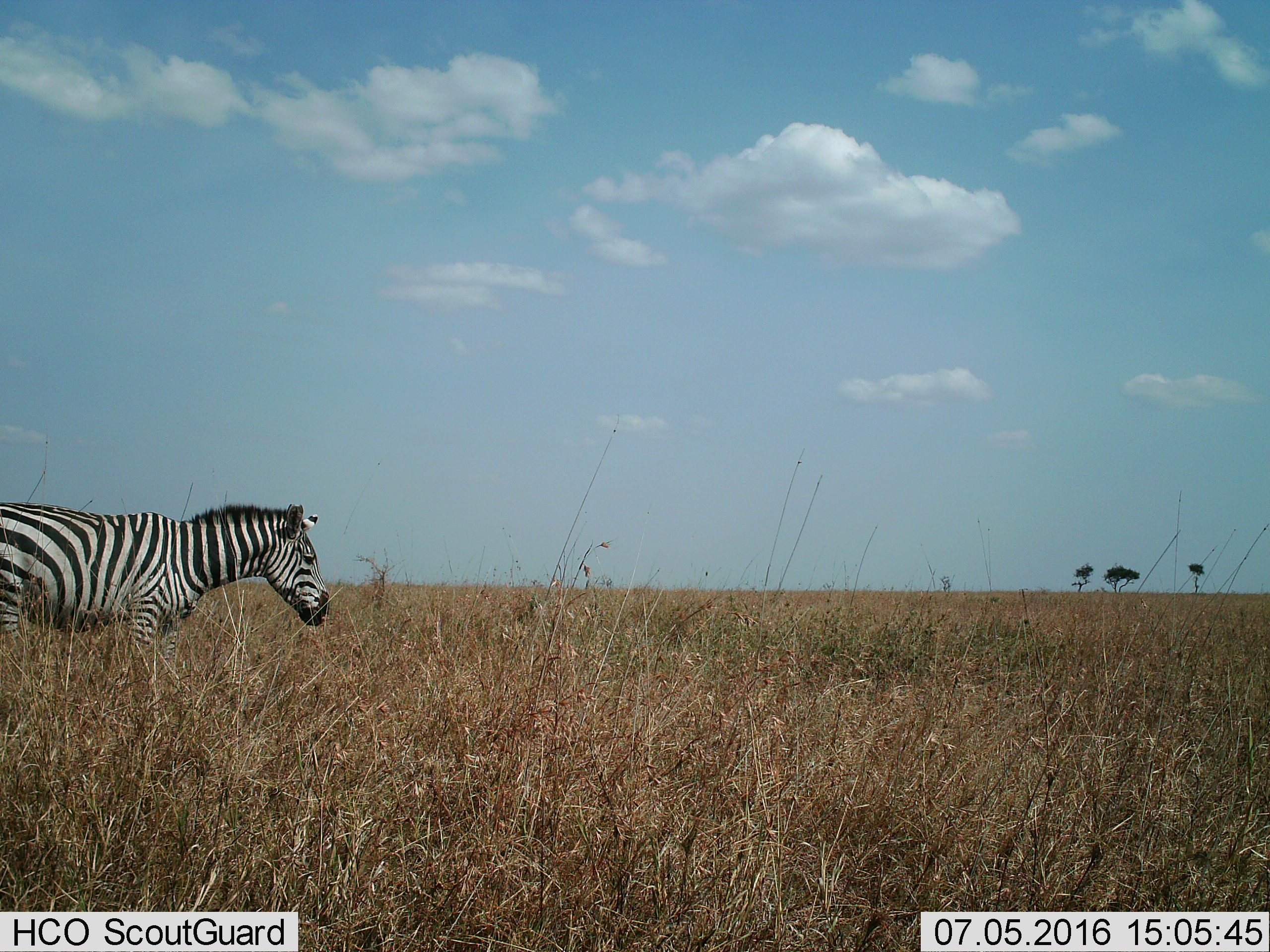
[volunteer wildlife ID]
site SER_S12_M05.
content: unidentified animal